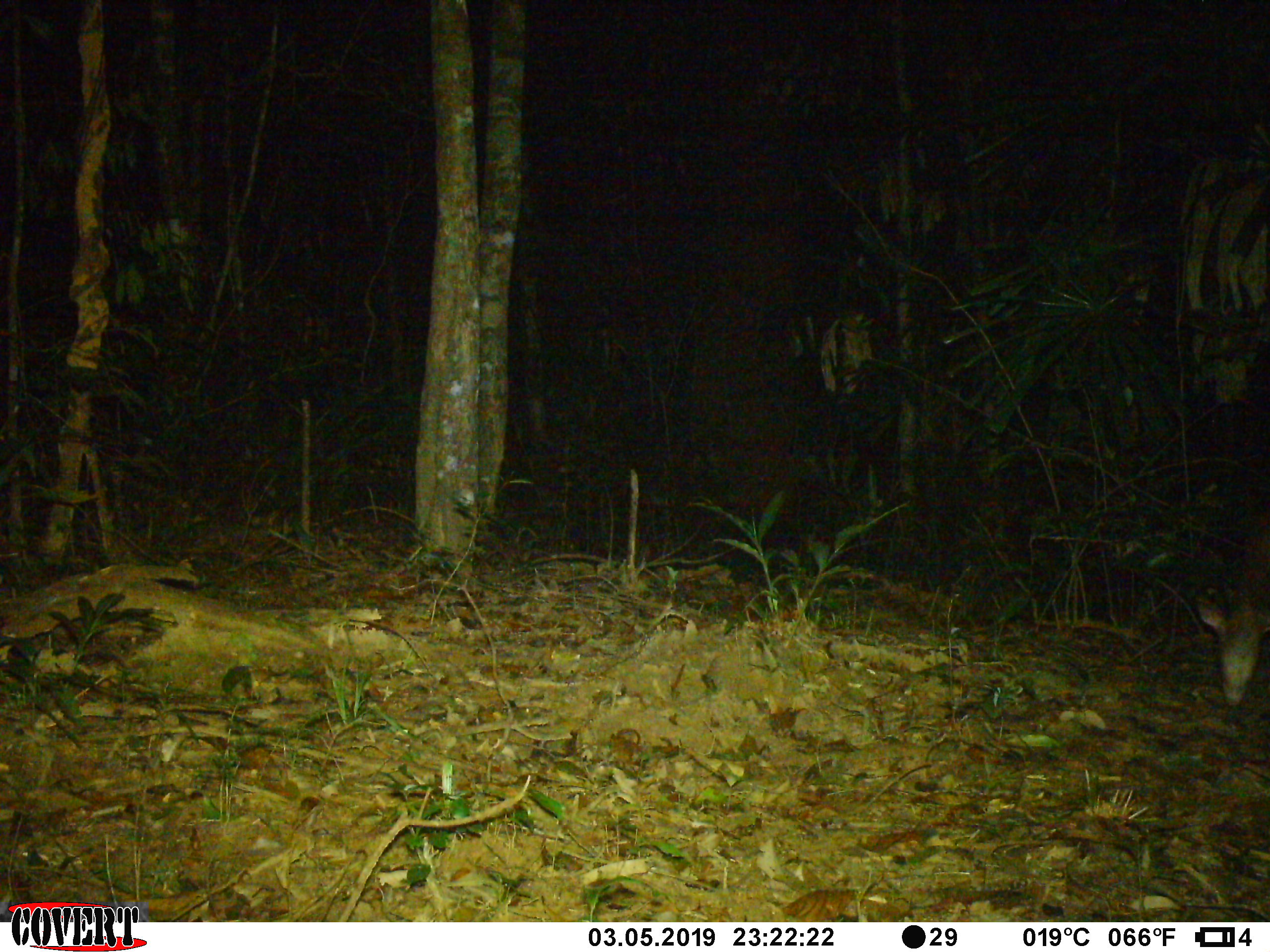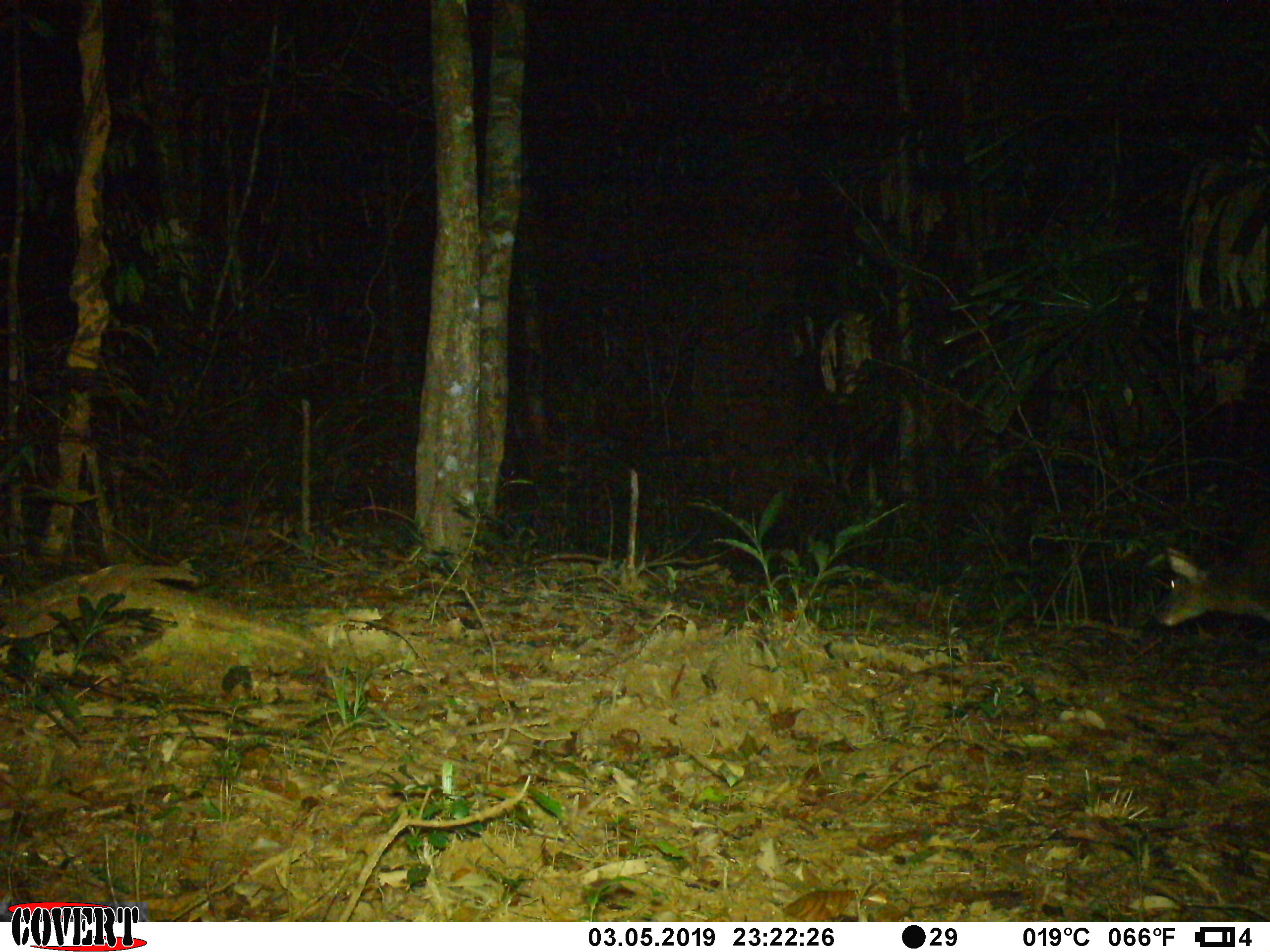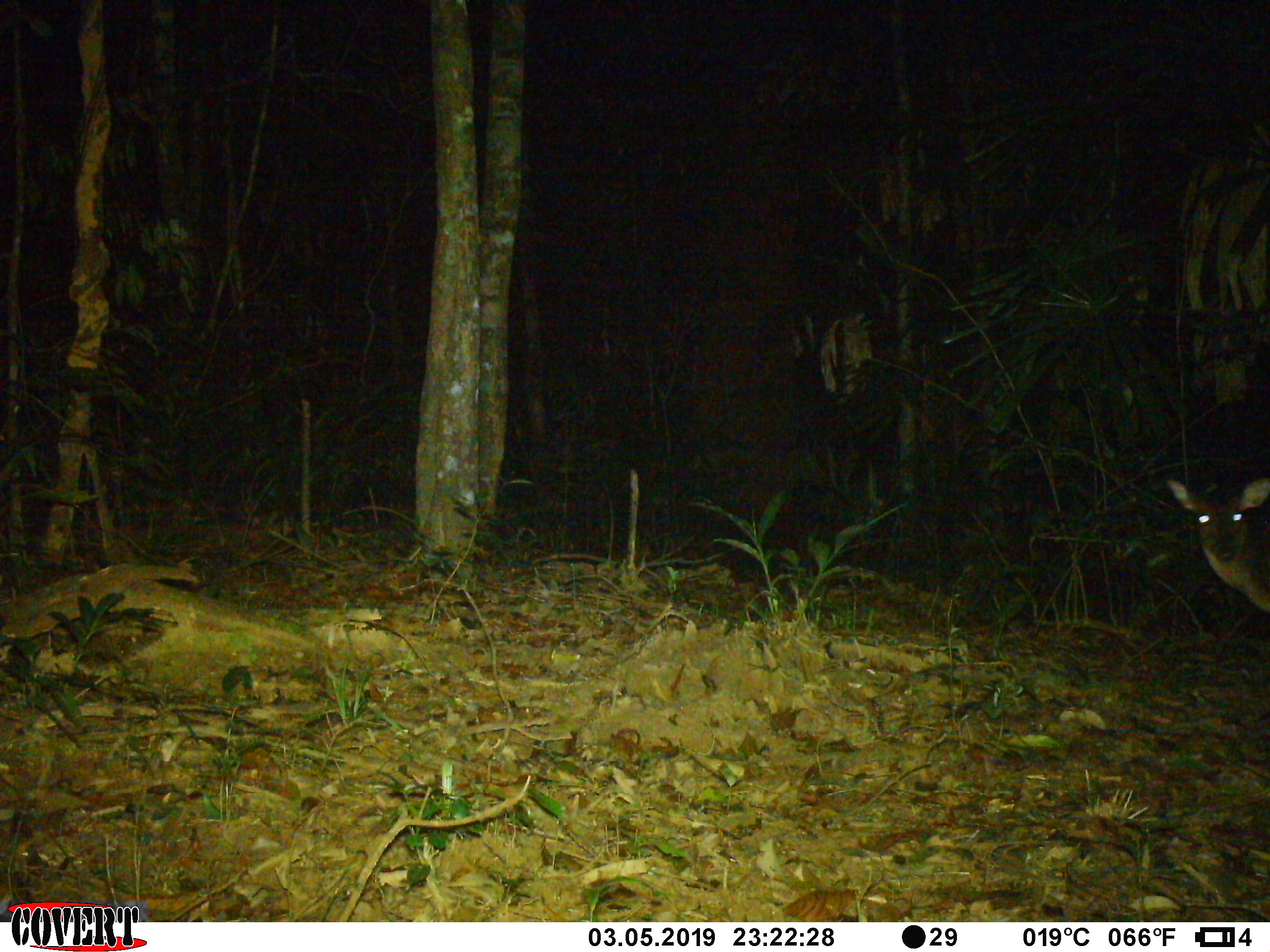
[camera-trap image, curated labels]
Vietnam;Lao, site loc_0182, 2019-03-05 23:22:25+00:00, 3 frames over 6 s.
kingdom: Animalia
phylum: Chordata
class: Mammalia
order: Artiodactyla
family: Cervidae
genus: Muntiacus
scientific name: Muntiacus vuquangensis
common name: large-antlered muntjac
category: large antlered muntjac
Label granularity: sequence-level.